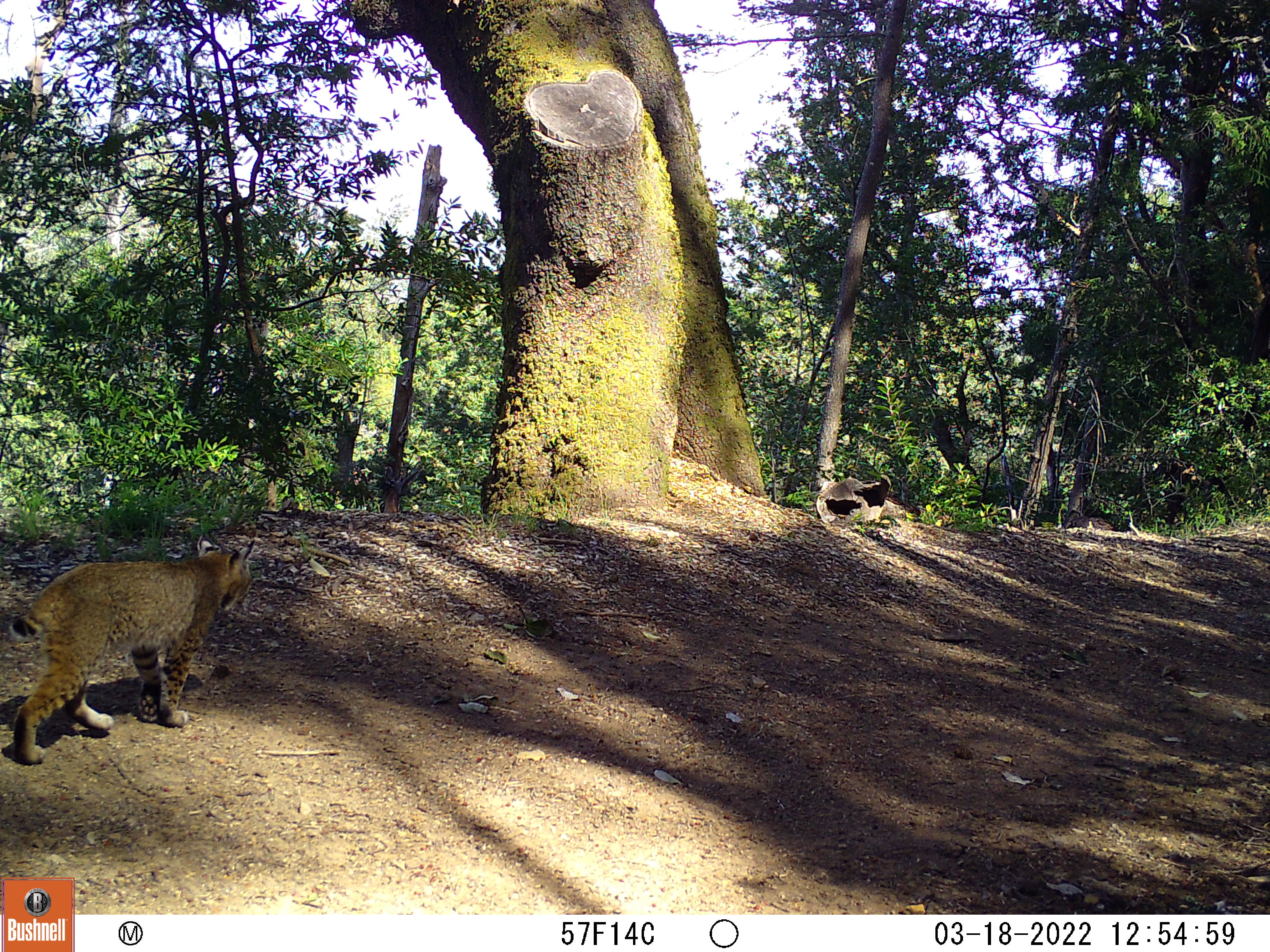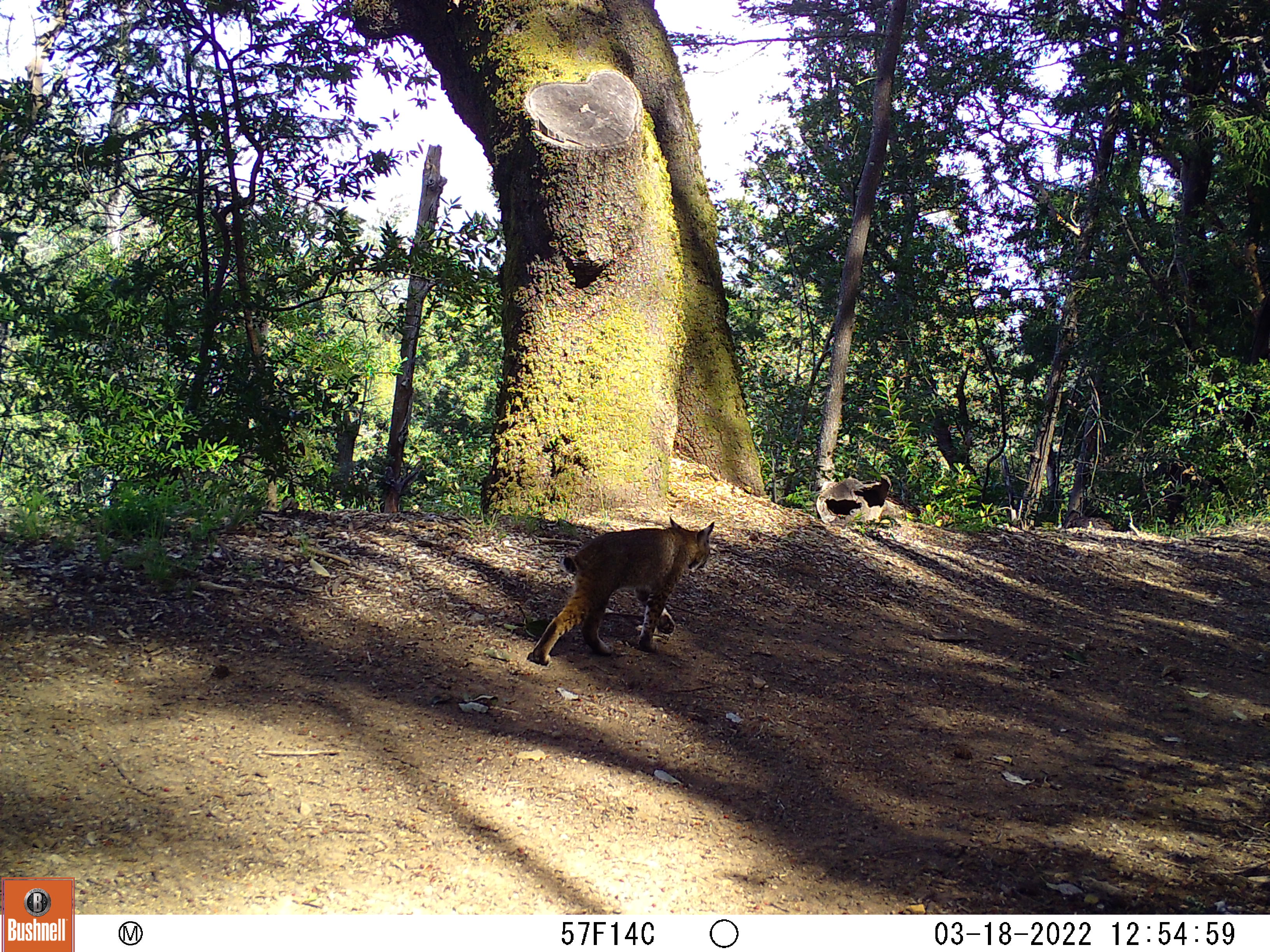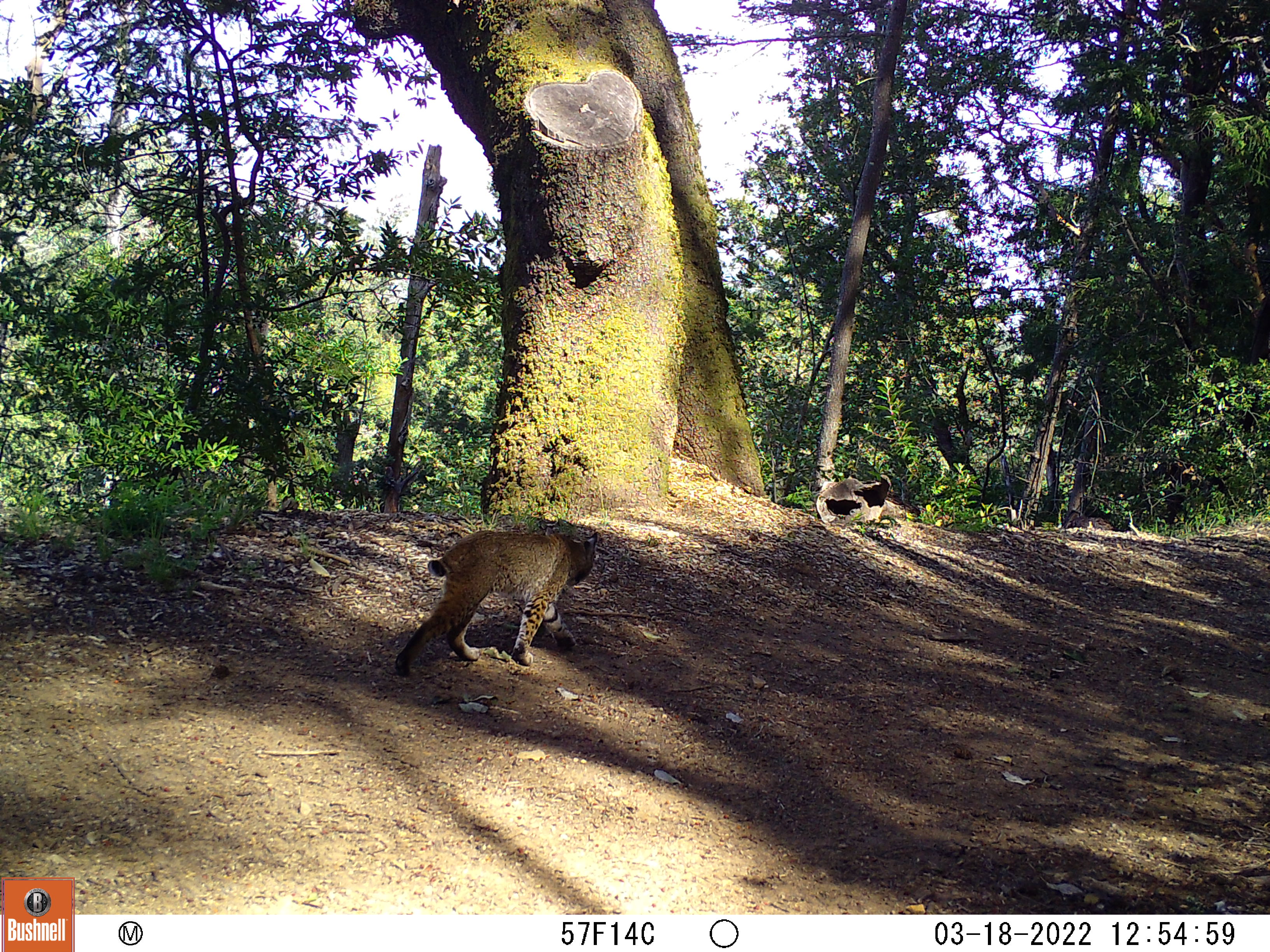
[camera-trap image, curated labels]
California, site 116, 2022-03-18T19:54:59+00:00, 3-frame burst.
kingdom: Animalia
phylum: Chordata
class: Mammalia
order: Carnivora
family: Felidae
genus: Lynx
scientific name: Lynx rufus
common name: bobcat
Bobcat (Lynx rufus).